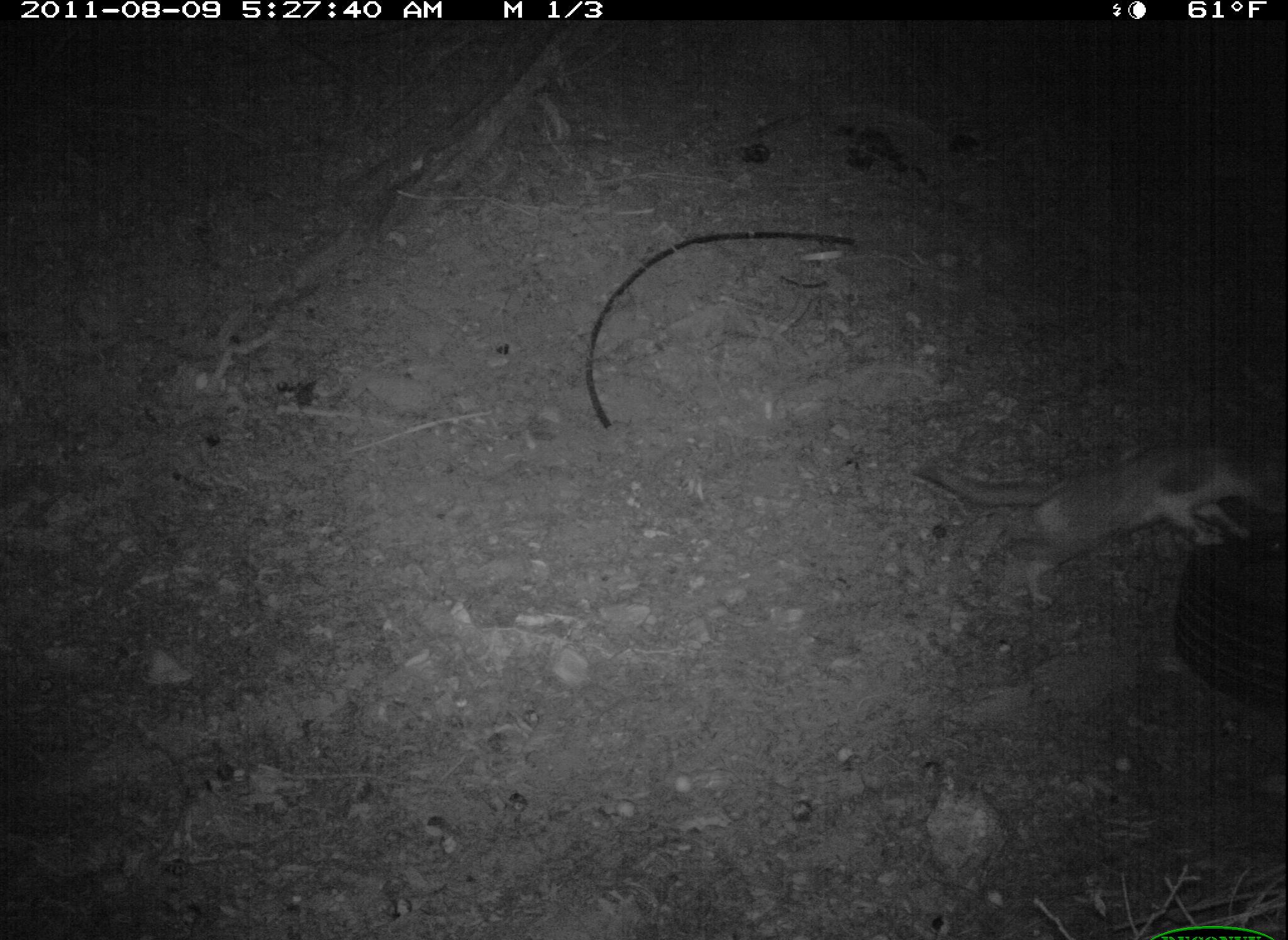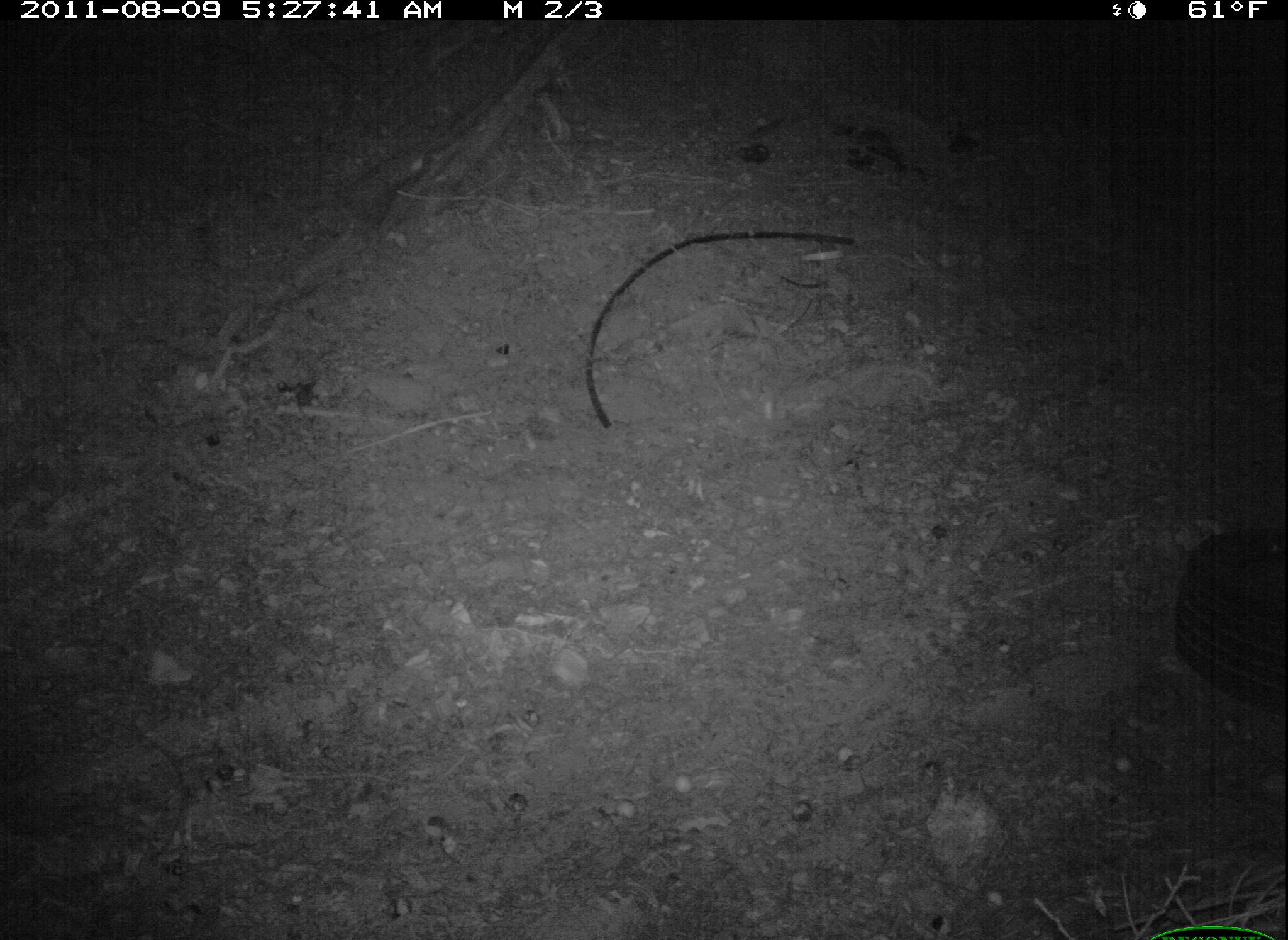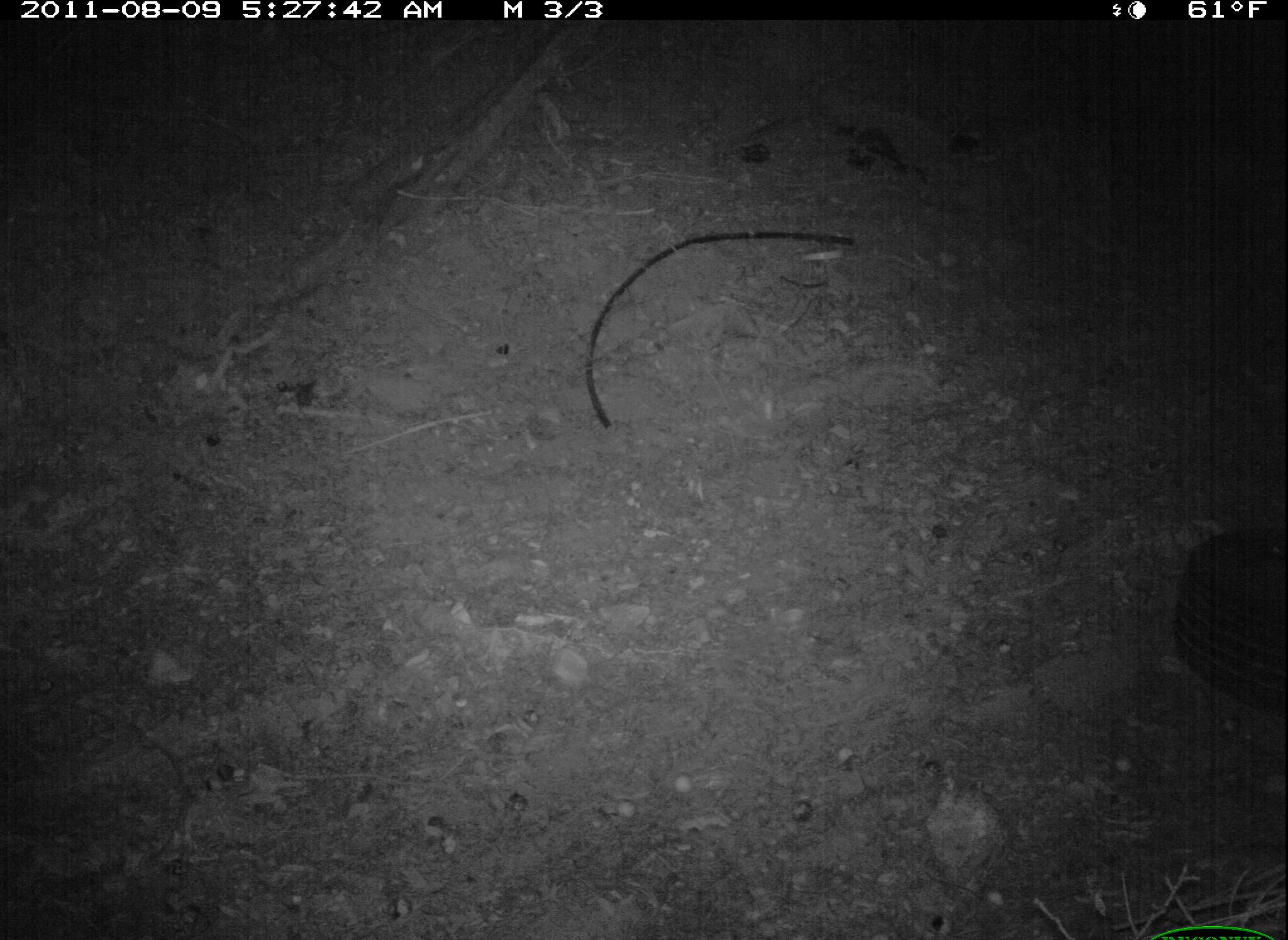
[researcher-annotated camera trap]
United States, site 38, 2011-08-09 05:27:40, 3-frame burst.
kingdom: Animalia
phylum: Chordata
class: Mammalia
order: Carnivora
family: Felidae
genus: Felis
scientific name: Felis catus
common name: cat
Cat (Felis catus).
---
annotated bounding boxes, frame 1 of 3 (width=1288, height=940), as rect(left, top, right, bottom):
cat: rect(908, 412, 1285, 615)